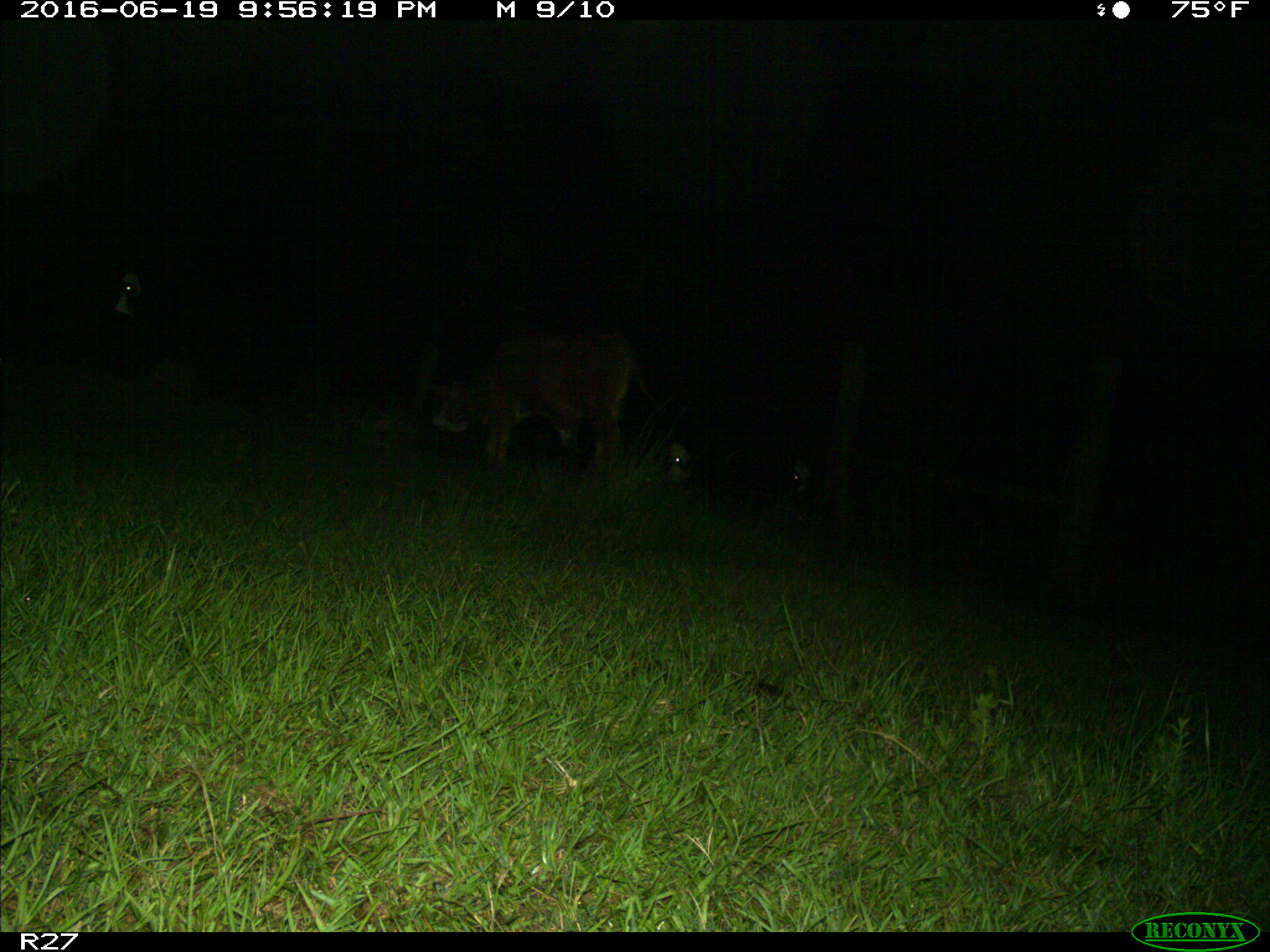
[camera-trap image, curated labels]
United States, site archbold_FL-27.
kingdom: Animalia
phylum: Chordata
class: Mammalia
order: Artiodactyla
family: Bovidae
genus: Bos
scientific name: Bos taurus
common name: domestic cow